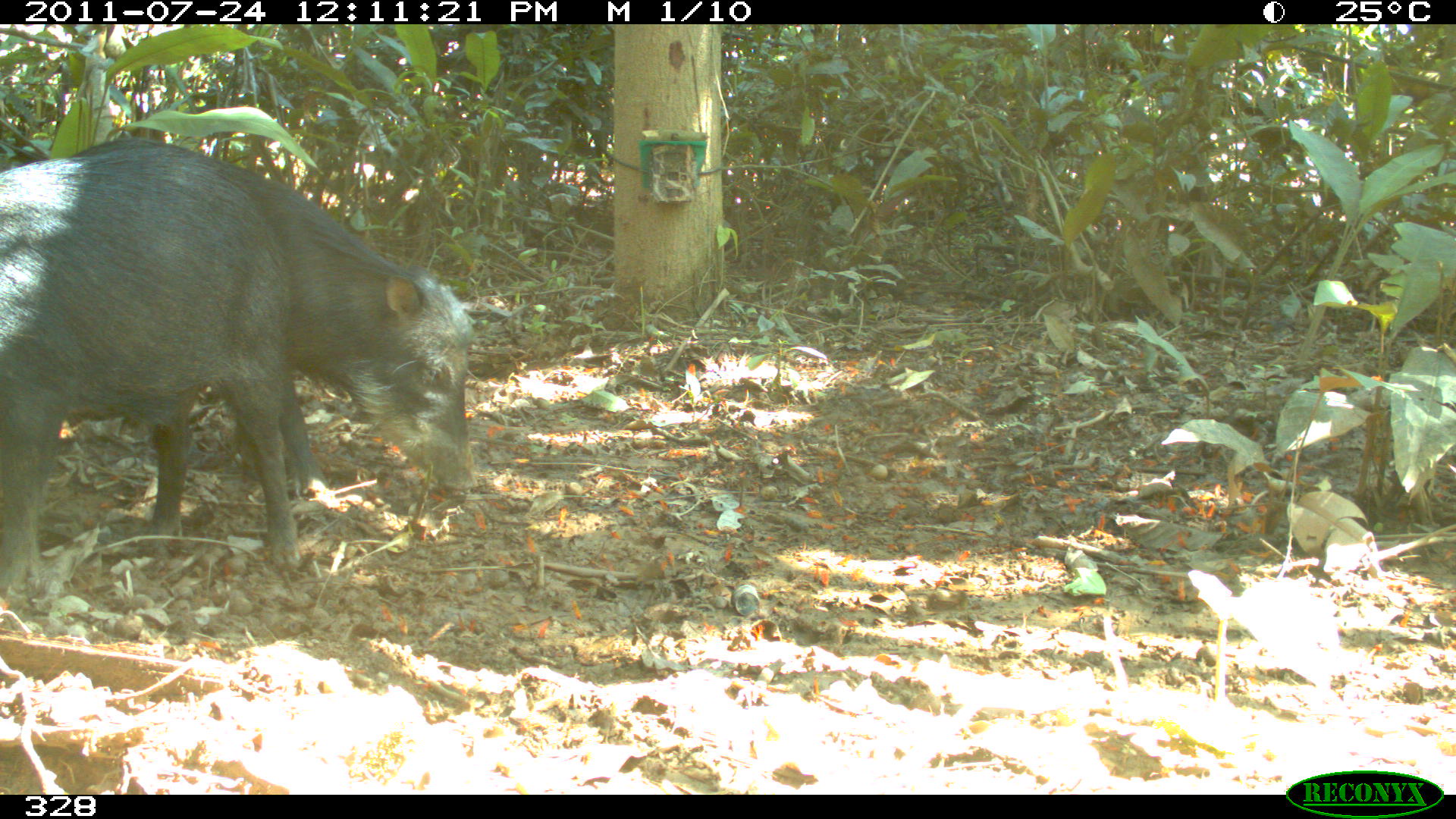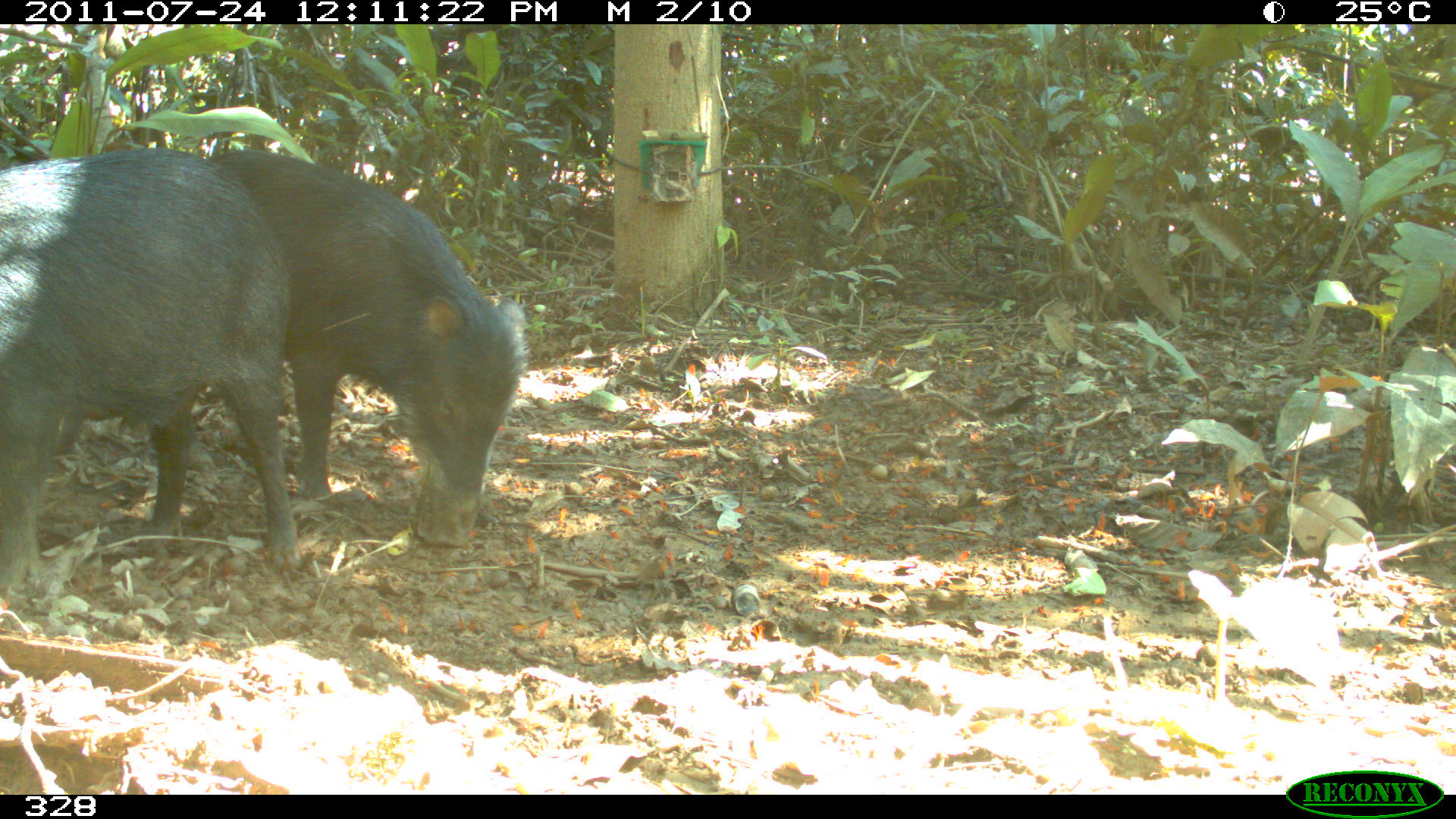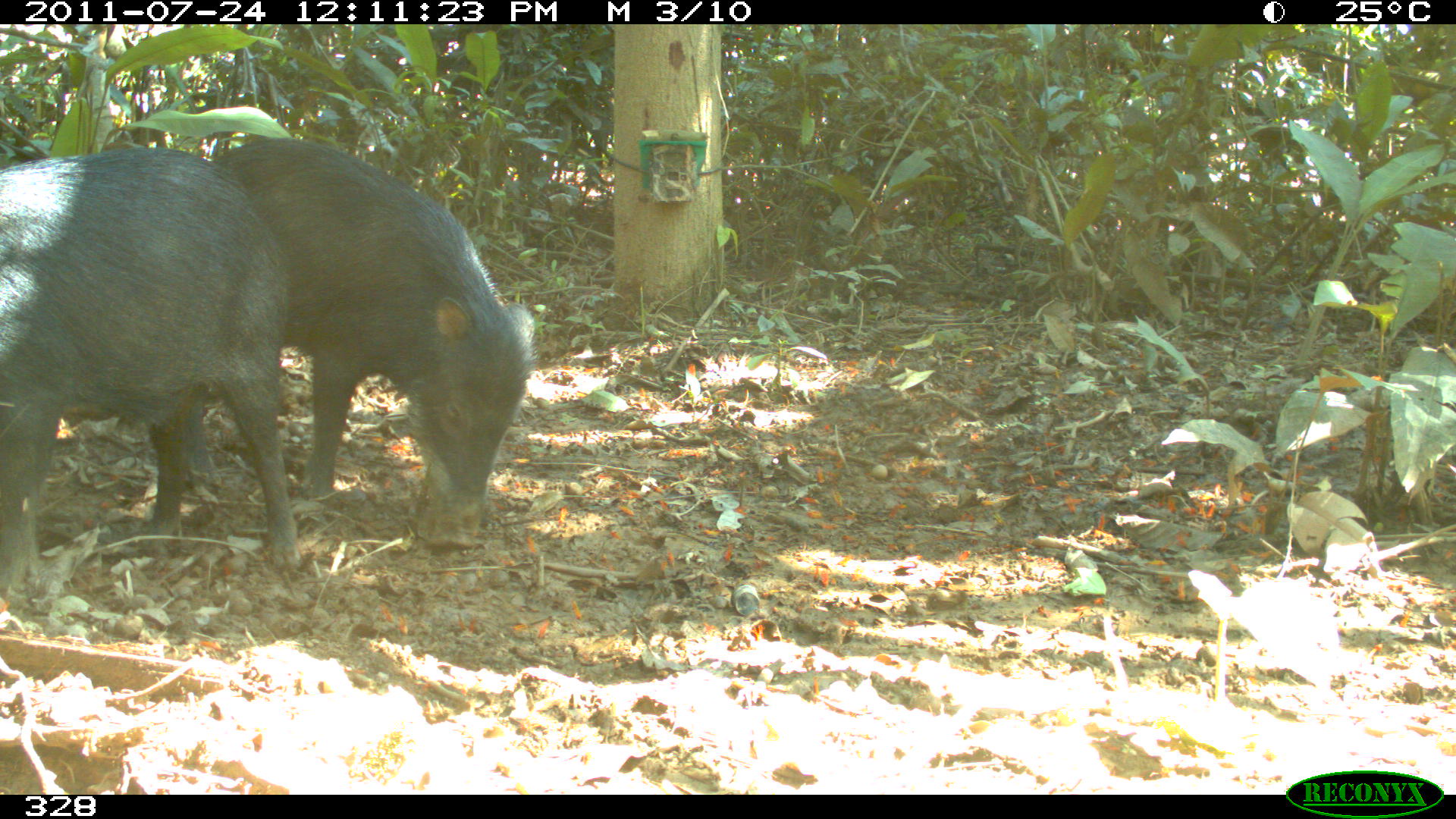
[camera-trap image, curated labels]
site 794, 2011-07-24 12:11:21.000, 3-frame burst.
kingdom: Animalia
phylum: Chordata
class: Mammalia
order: Artiodactyla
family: Tayassuidae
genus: Tayassu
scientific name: Tayassu pecari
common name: white-lipped peccary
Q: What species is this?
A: Tayassu pecari (white-lipped peccary).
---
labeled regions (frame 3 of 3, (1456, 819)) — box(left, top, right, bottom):
tayassu pecari: box(187, 134, 537, 523); box(0, 146, 298, 587)